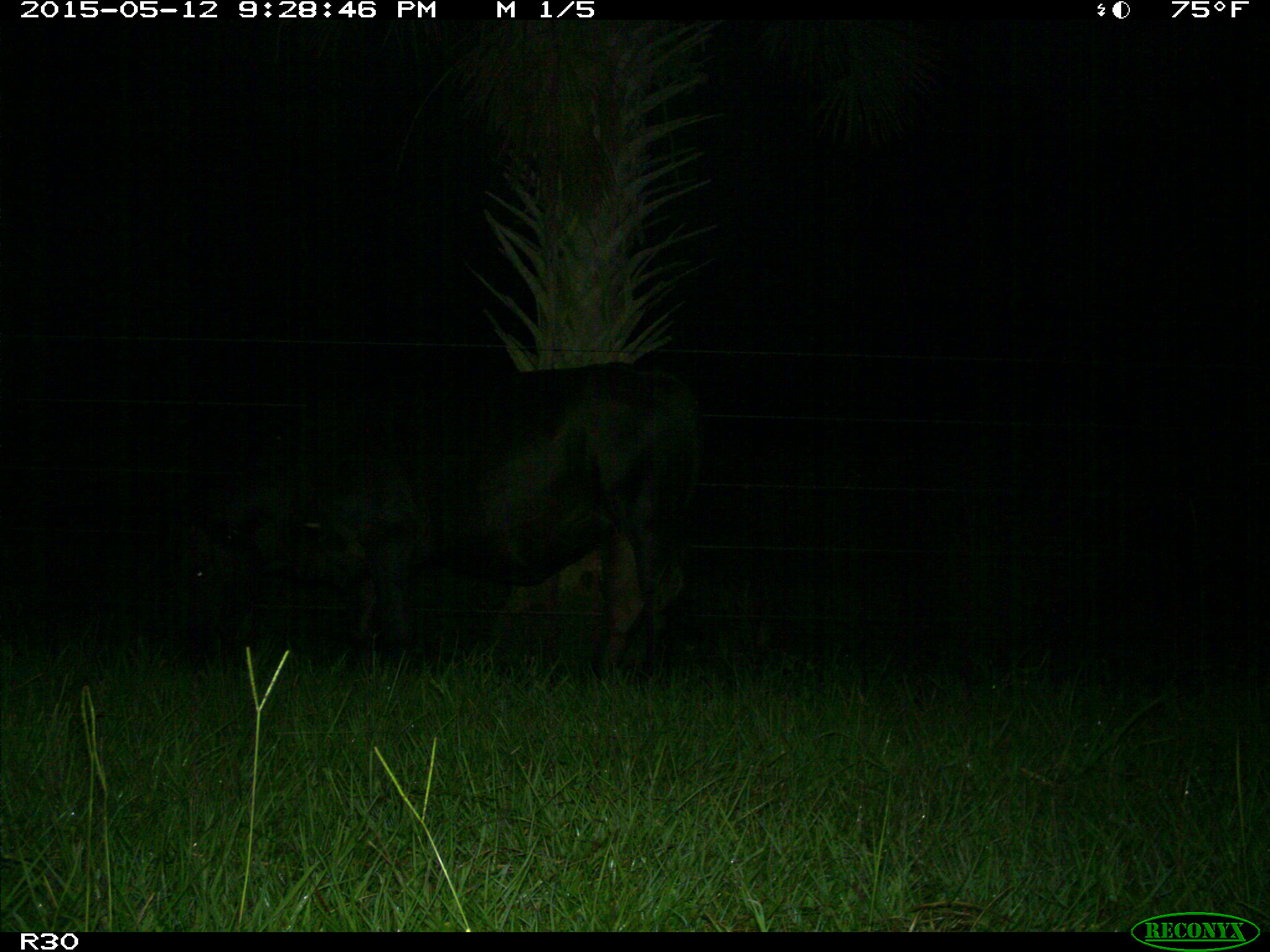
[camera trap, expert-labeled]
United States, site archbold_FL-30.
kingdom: Animalia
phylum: Chordata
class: Mammalia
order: Artiodactyla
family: Bovidae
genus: Bos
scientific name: Bos taurus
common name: domestic cow